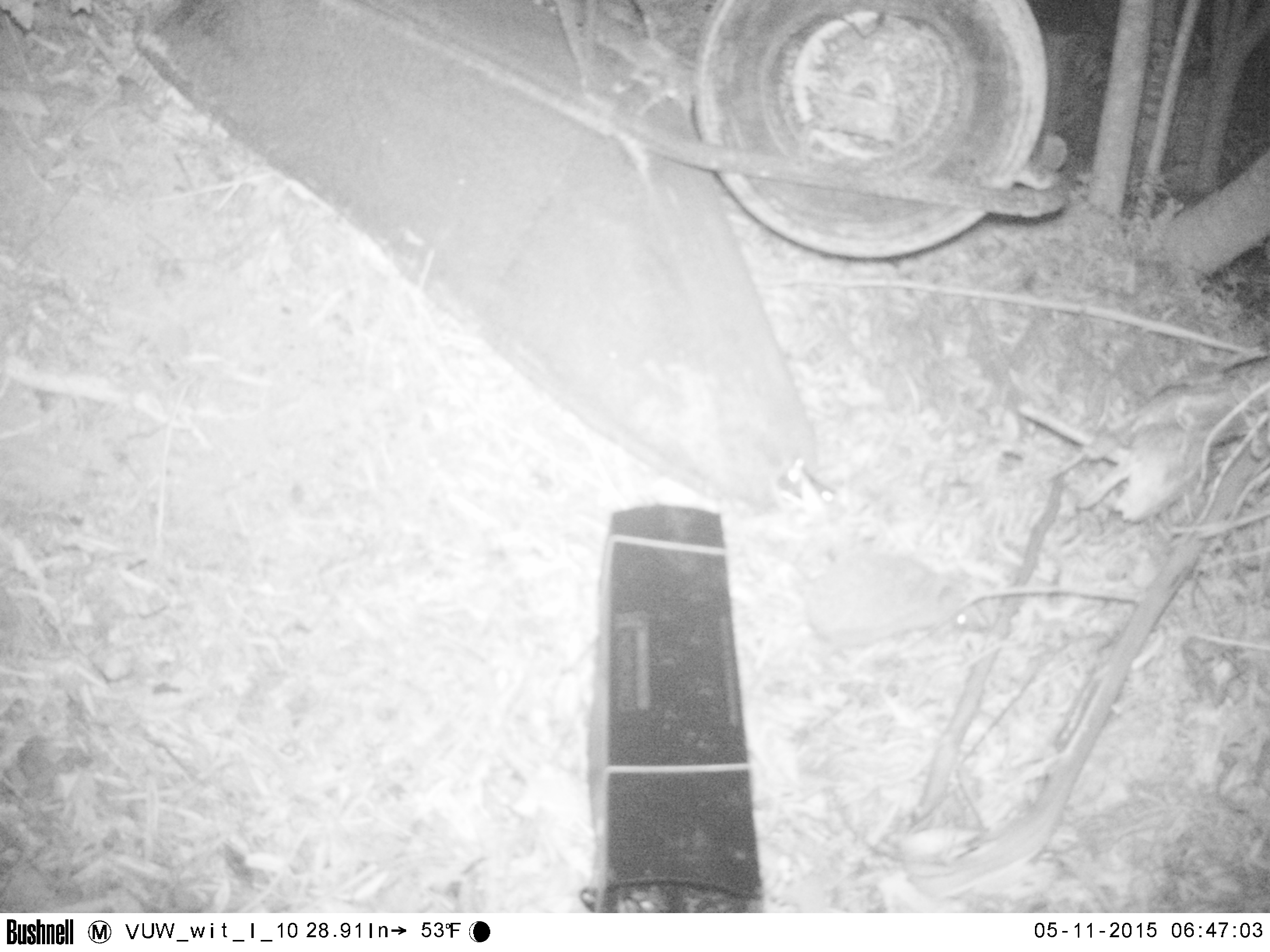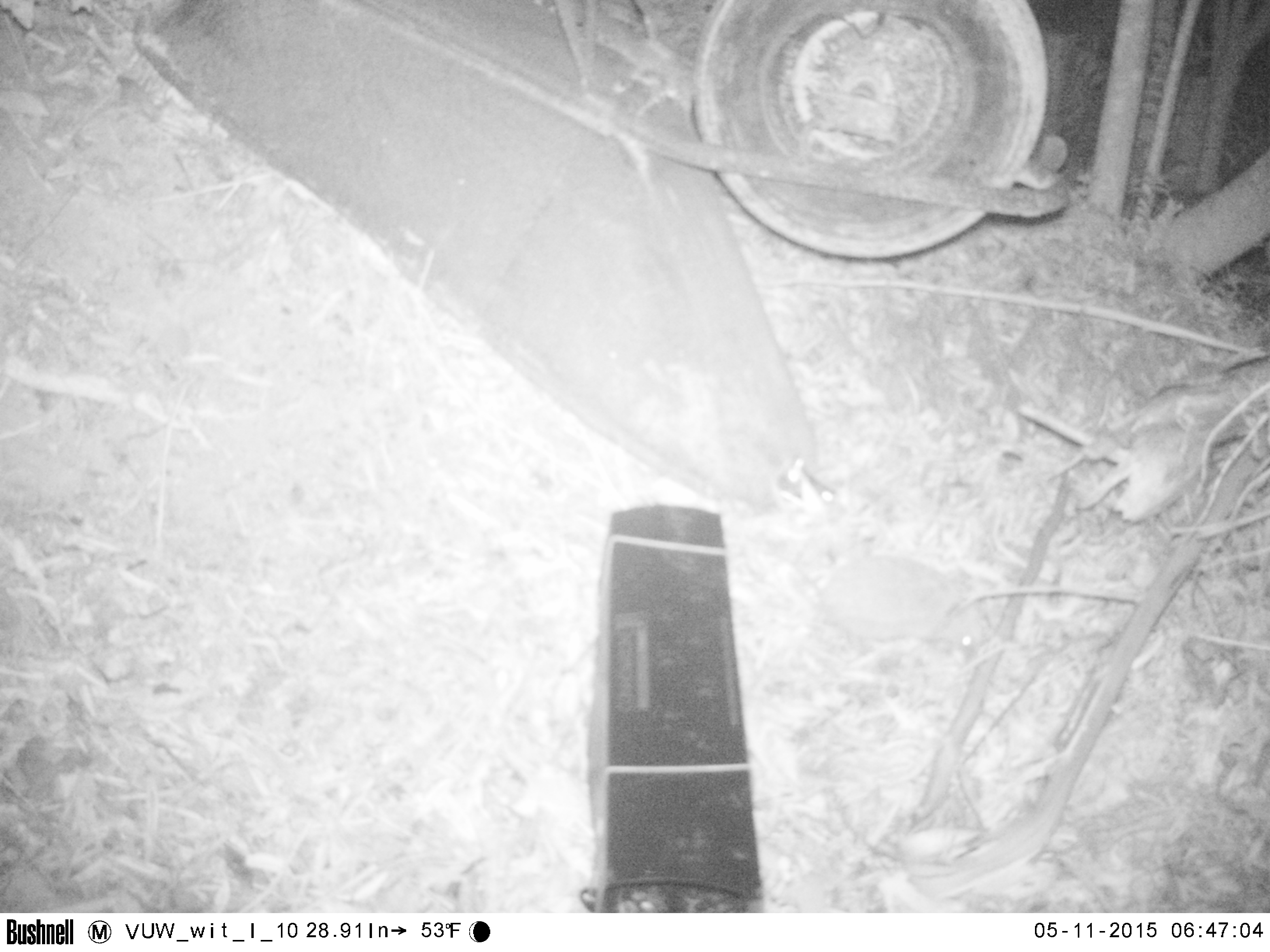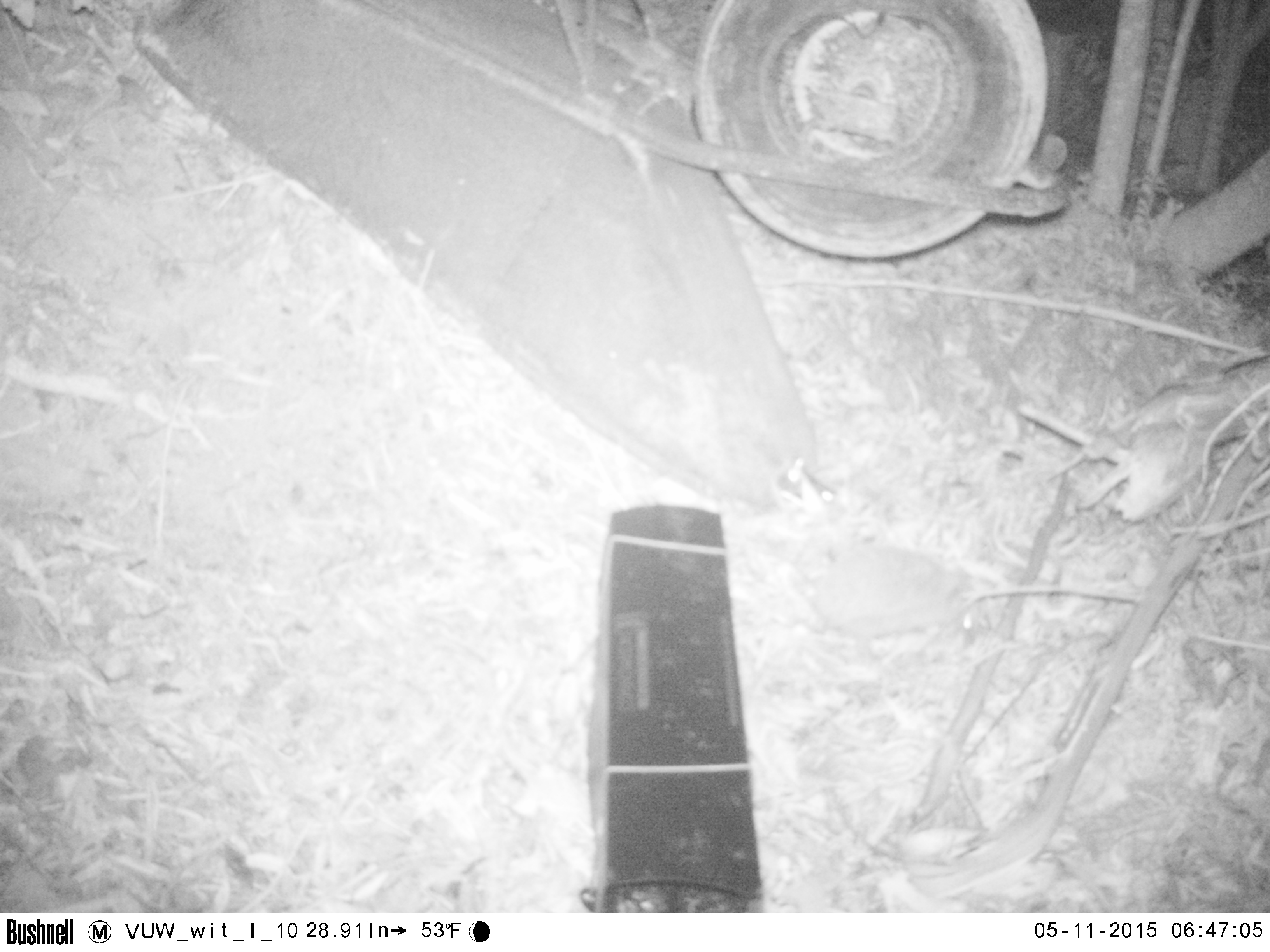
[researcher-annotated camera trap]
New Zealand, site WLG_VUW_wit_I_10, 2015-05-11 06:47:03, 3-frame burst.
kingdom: Animalia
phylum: Chordata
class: Mammalia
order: Eulipotyphla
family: Erinaceidae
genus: Erinaceus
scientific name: Erinaceus europaeus europaeus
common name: european hedgehog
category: hedgehog